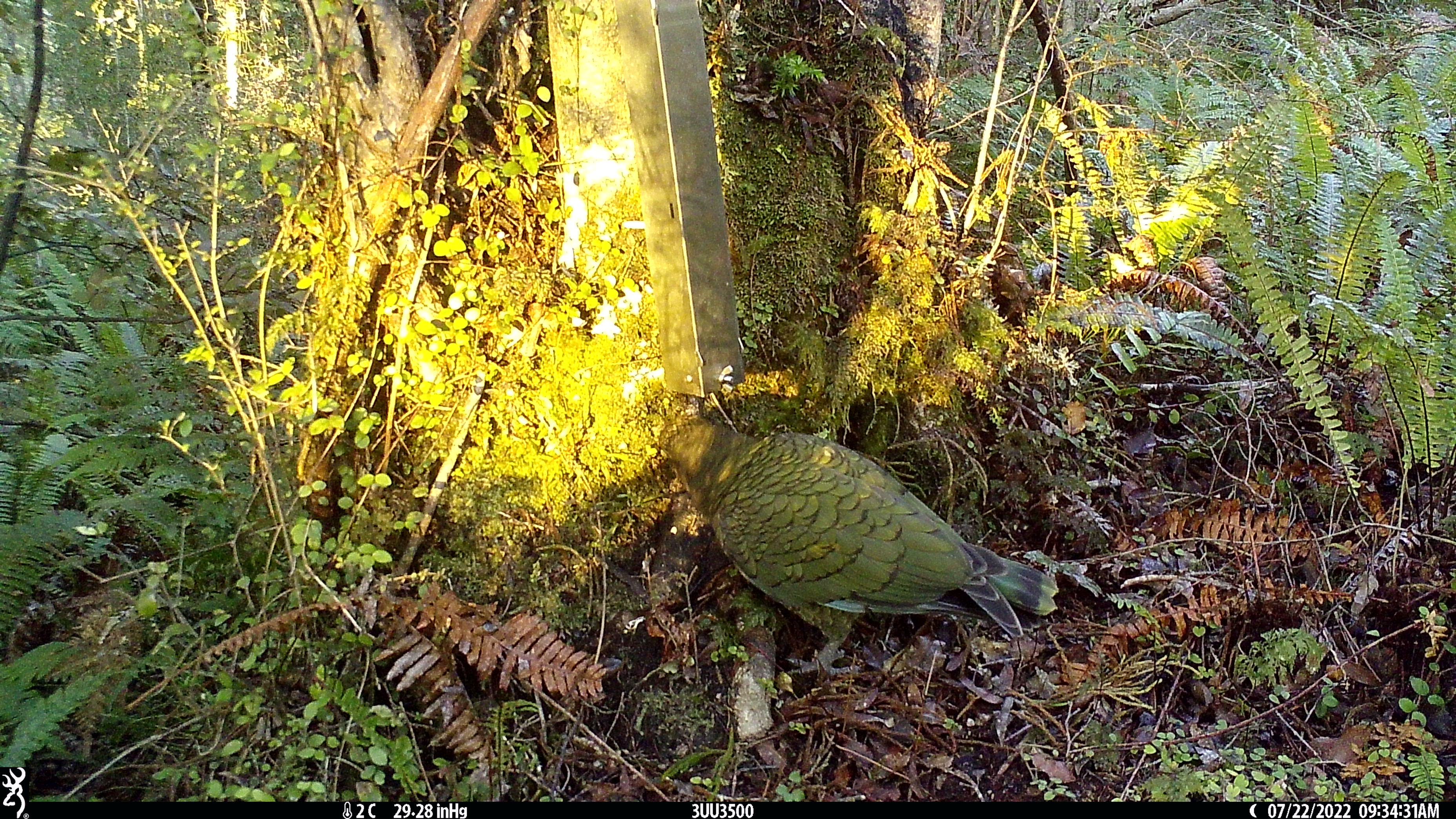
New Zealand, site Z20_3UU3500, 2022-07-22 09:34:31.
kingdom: Animalia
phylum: Chordata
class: Aves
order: Psittaciformes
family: Strigopidae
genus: Nestor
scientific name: Nestor notabilis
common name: kea